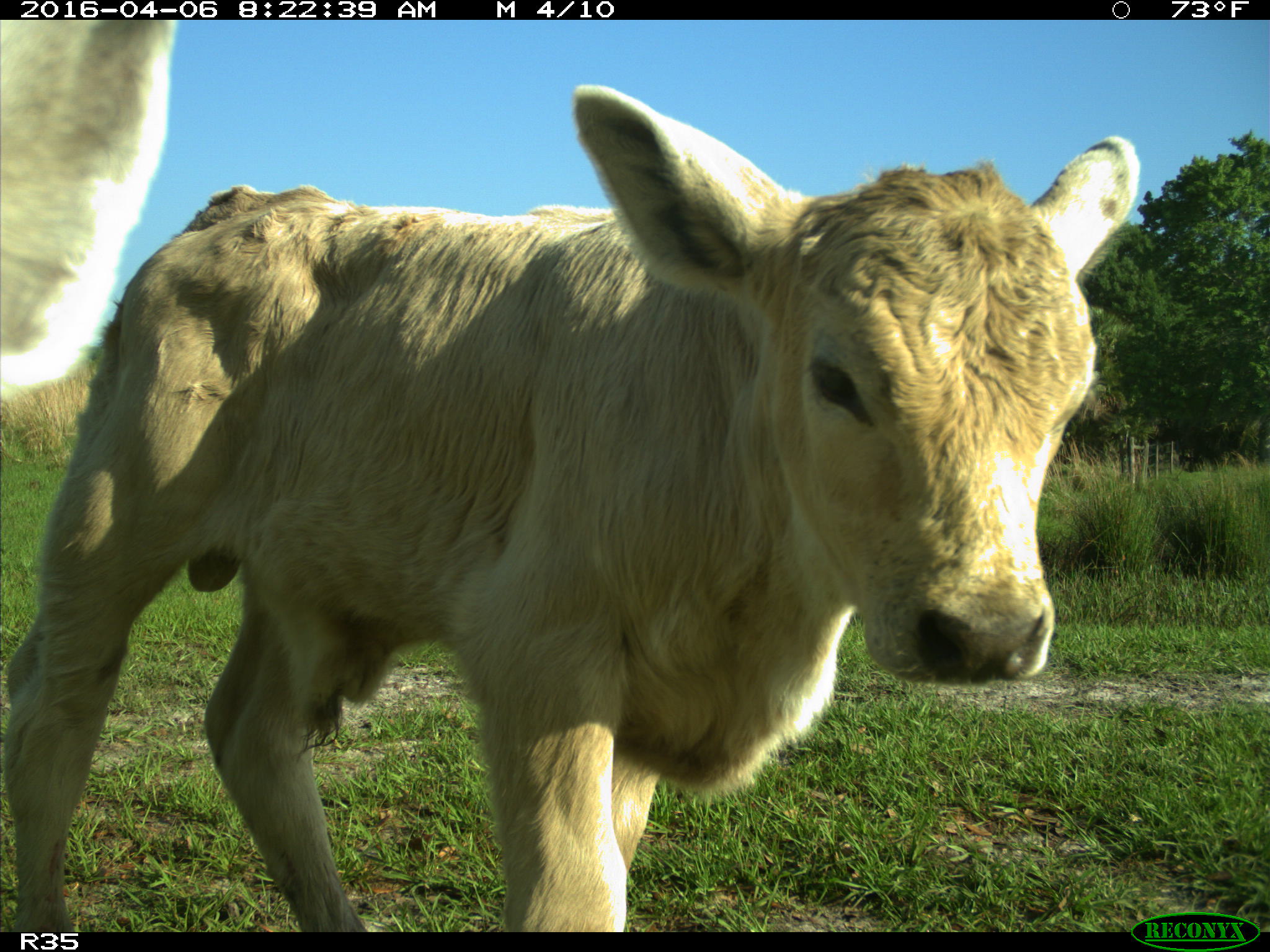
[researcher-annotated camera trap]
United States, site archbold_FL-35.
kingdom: Animalia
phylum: Chordata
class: Mammalia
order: Artiodactyla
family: Bovidae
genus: Bos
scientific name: Bos taurus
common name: domestic cow